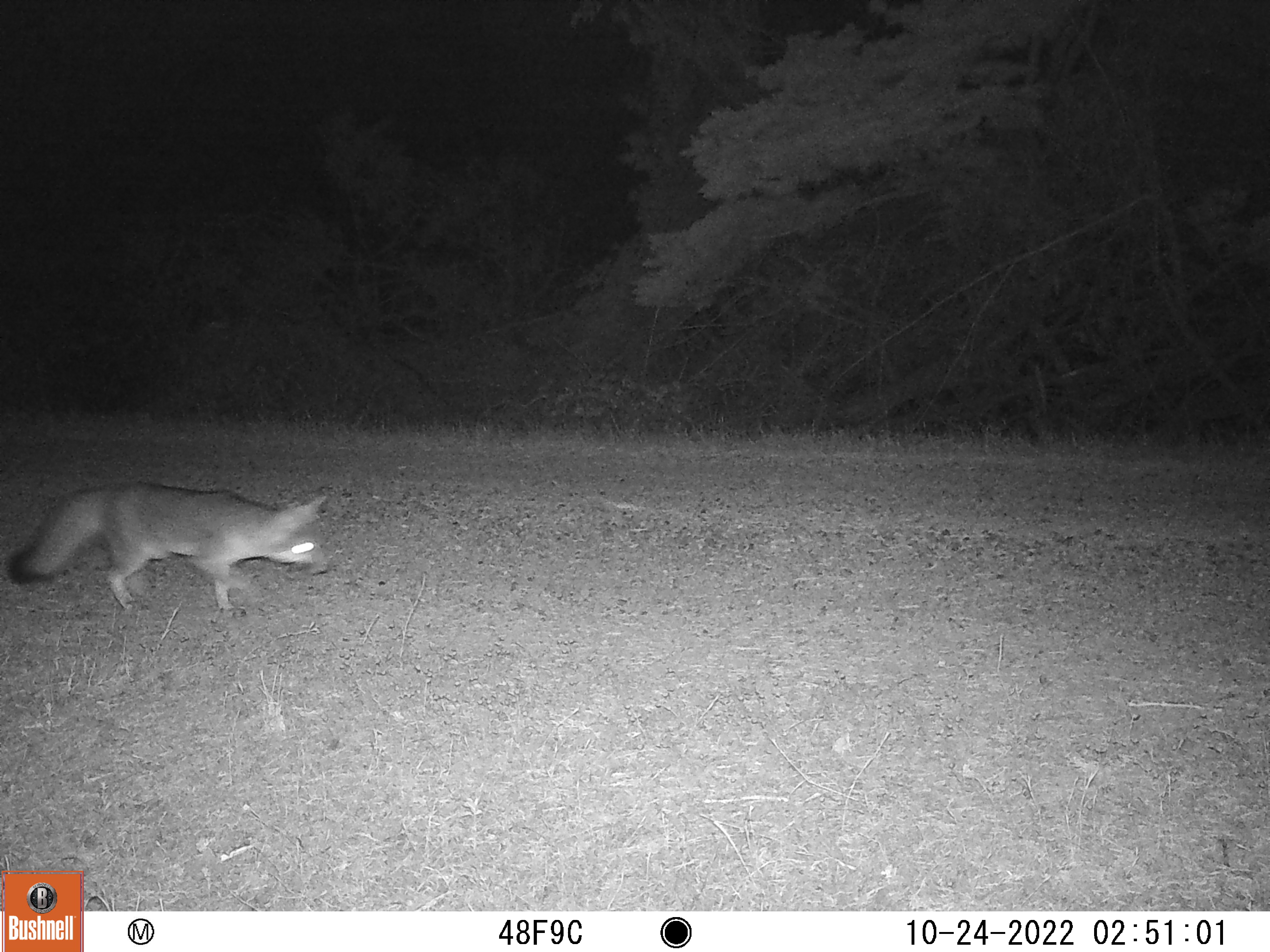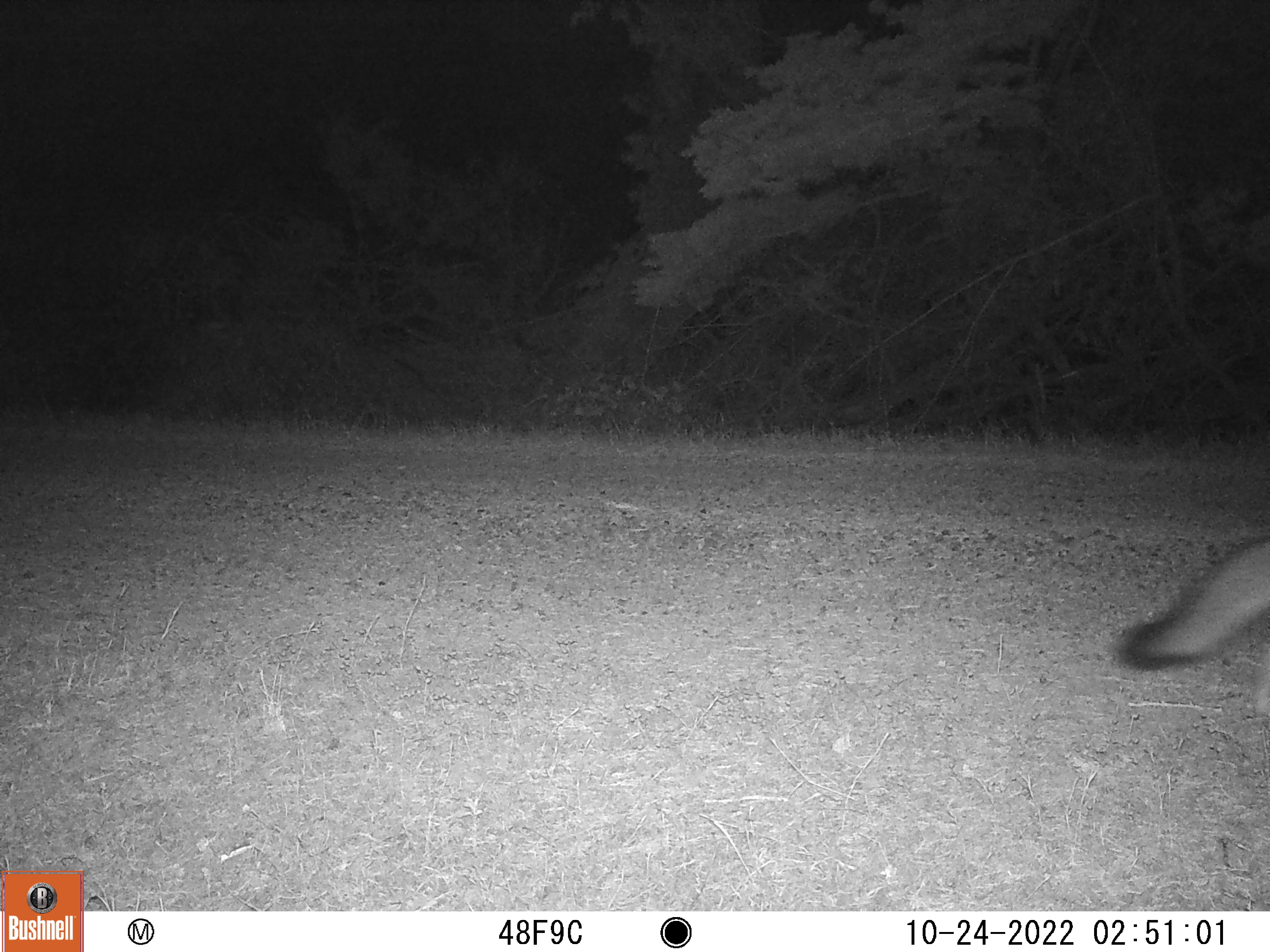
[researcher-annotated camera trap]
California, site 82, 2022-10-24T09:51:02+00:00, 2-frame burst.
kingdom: Animalia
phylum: Chordata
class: Mammalia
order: Carnivora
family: Canidae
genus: Urocyon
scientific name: Urocyon cinereoargenteus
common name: gray fox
Gray fox (Urocyon cinereoargenteus).